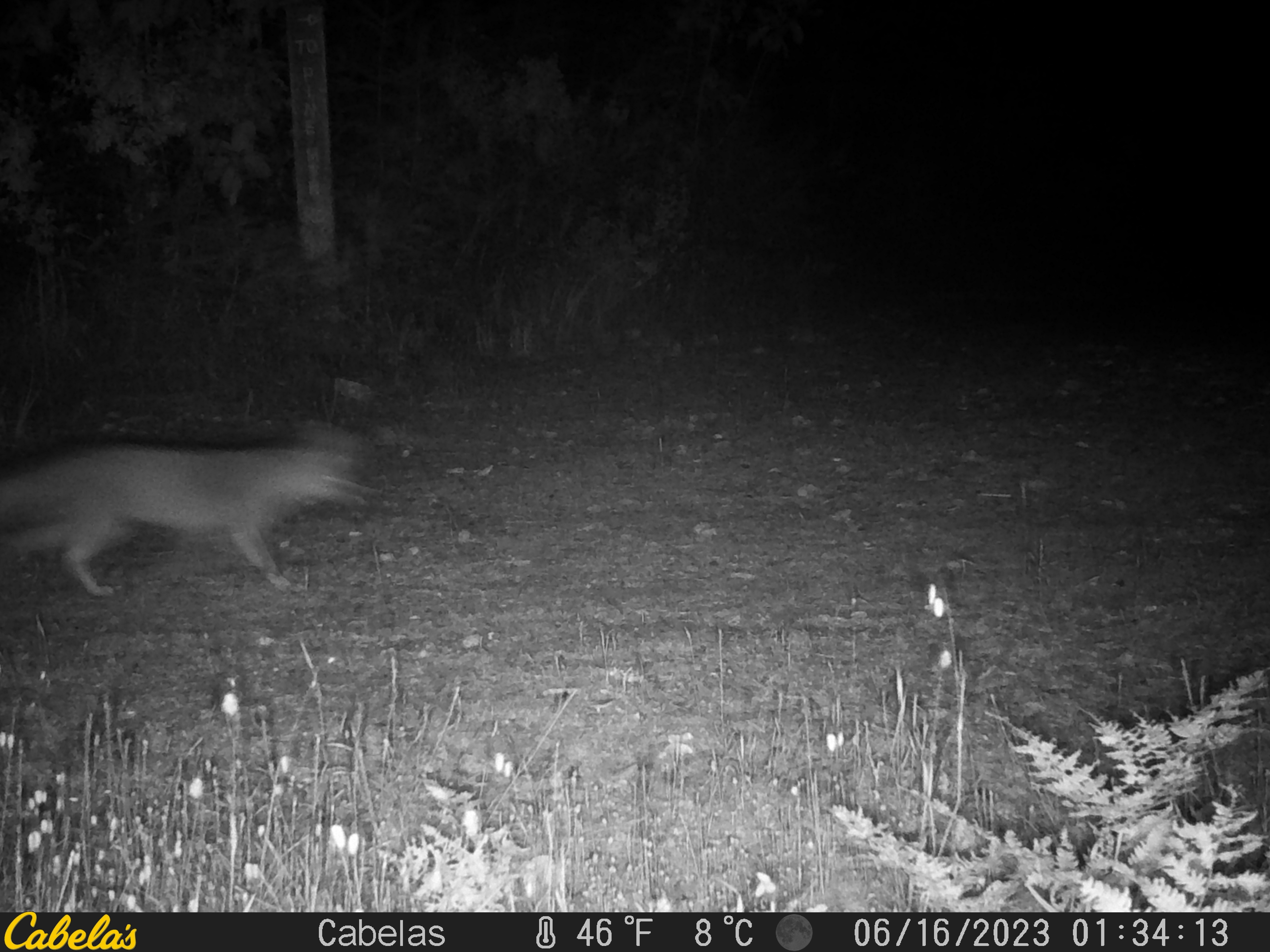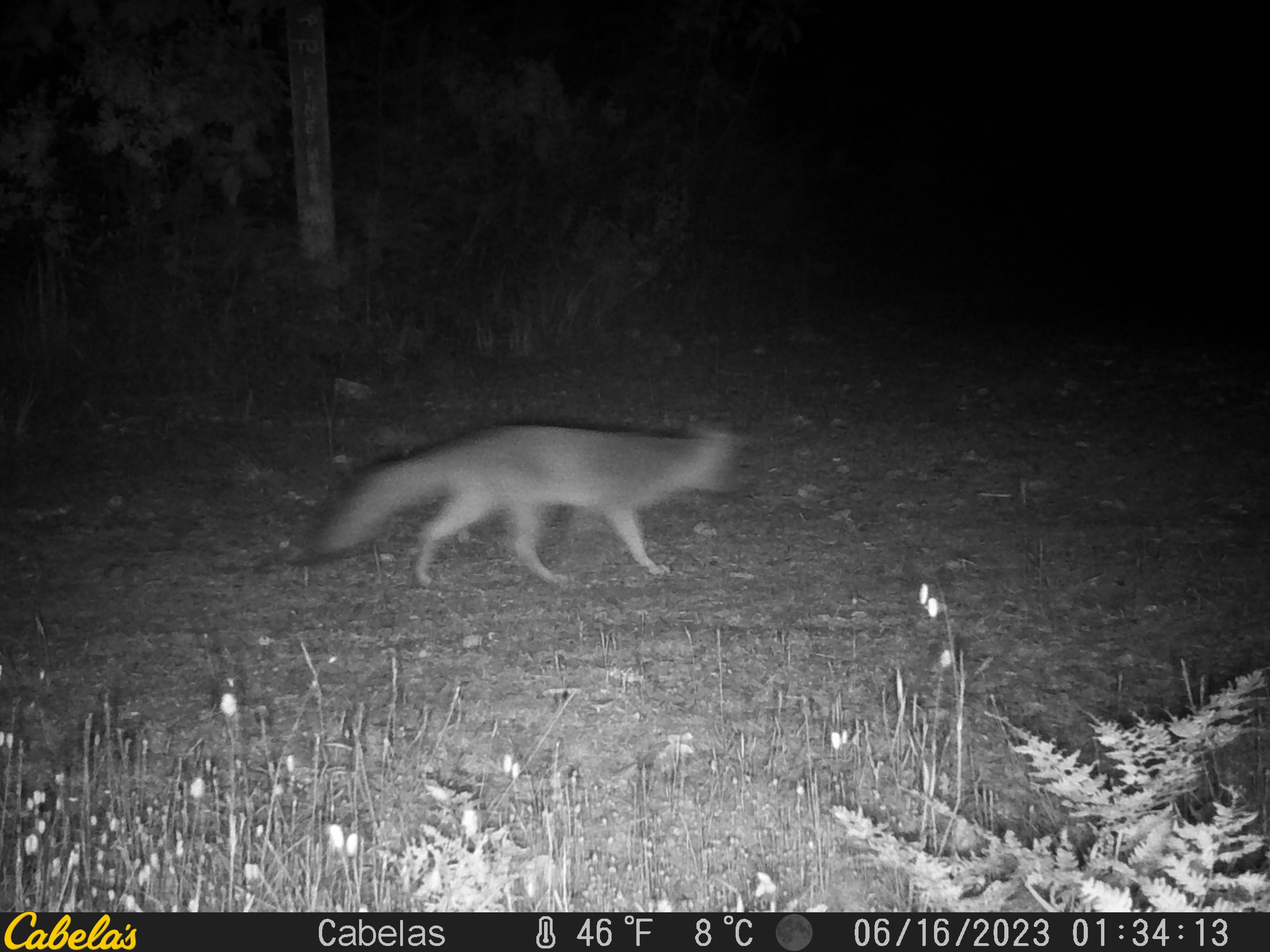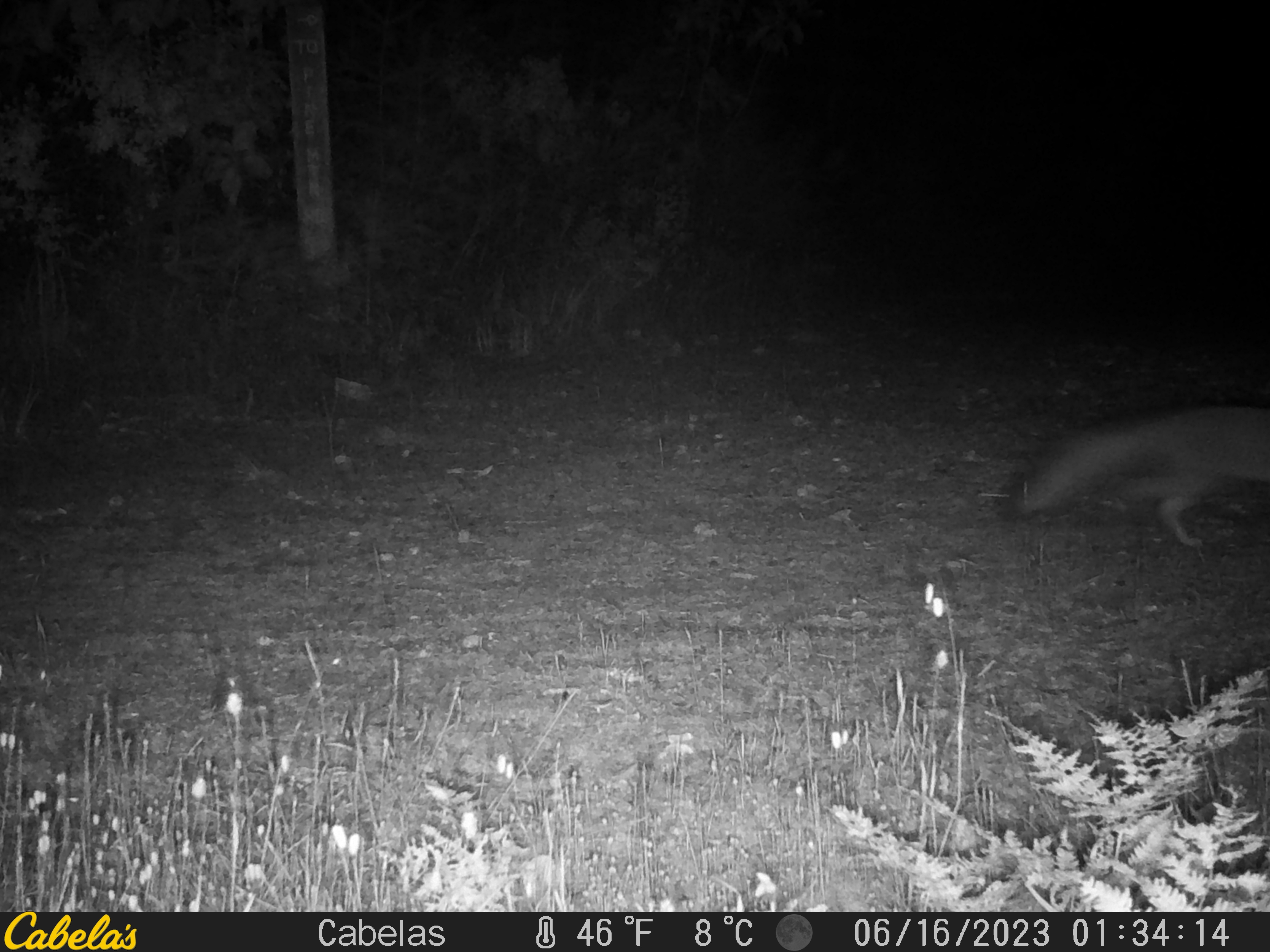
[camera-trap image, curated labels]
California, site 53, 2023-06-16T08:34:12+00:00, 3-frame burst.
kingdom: Animalia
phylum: Chordata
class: Mammalia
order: Carnivora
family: Canidae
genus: Urocyon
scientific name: Urocyon cinereoargenteus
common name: gray fox